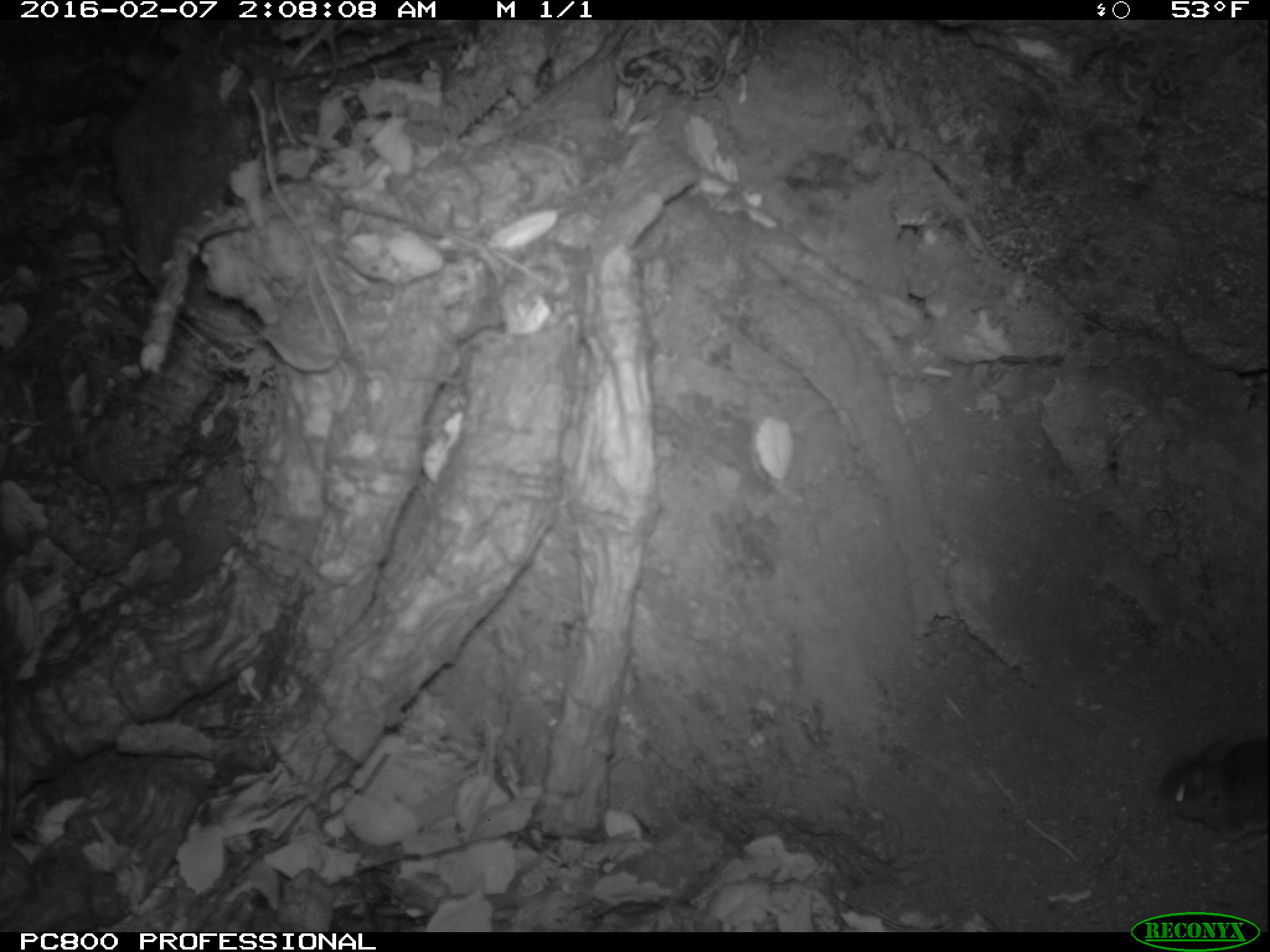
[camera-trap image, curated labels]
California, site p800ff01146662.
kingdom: Animalia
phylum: Chordata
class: Mammalia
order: Rodentia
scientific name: Rodentia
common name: rodent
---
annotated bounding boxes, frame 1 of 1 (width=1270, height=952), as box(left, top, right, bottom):
rodent: box(1157, 729, 1269, 853)